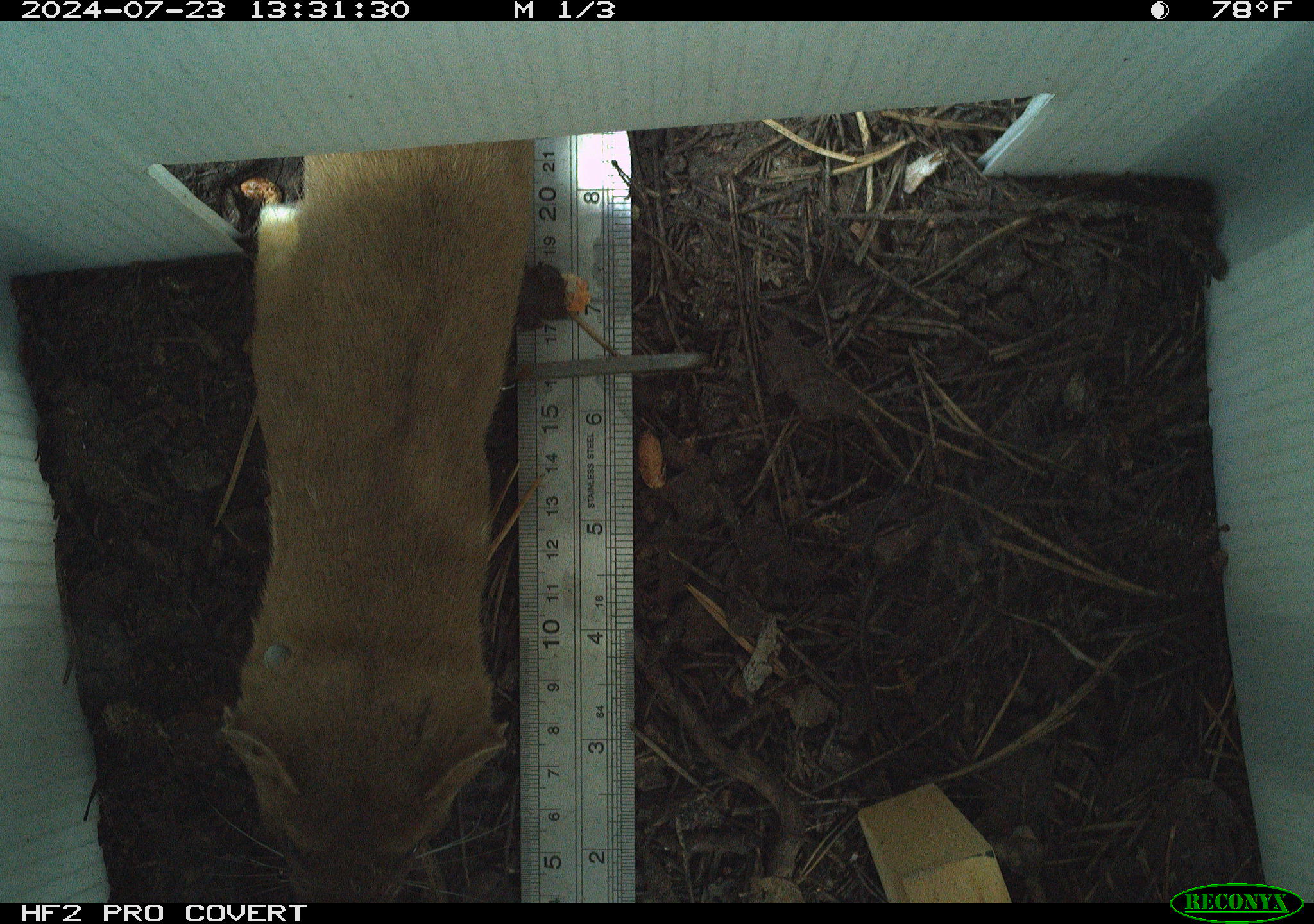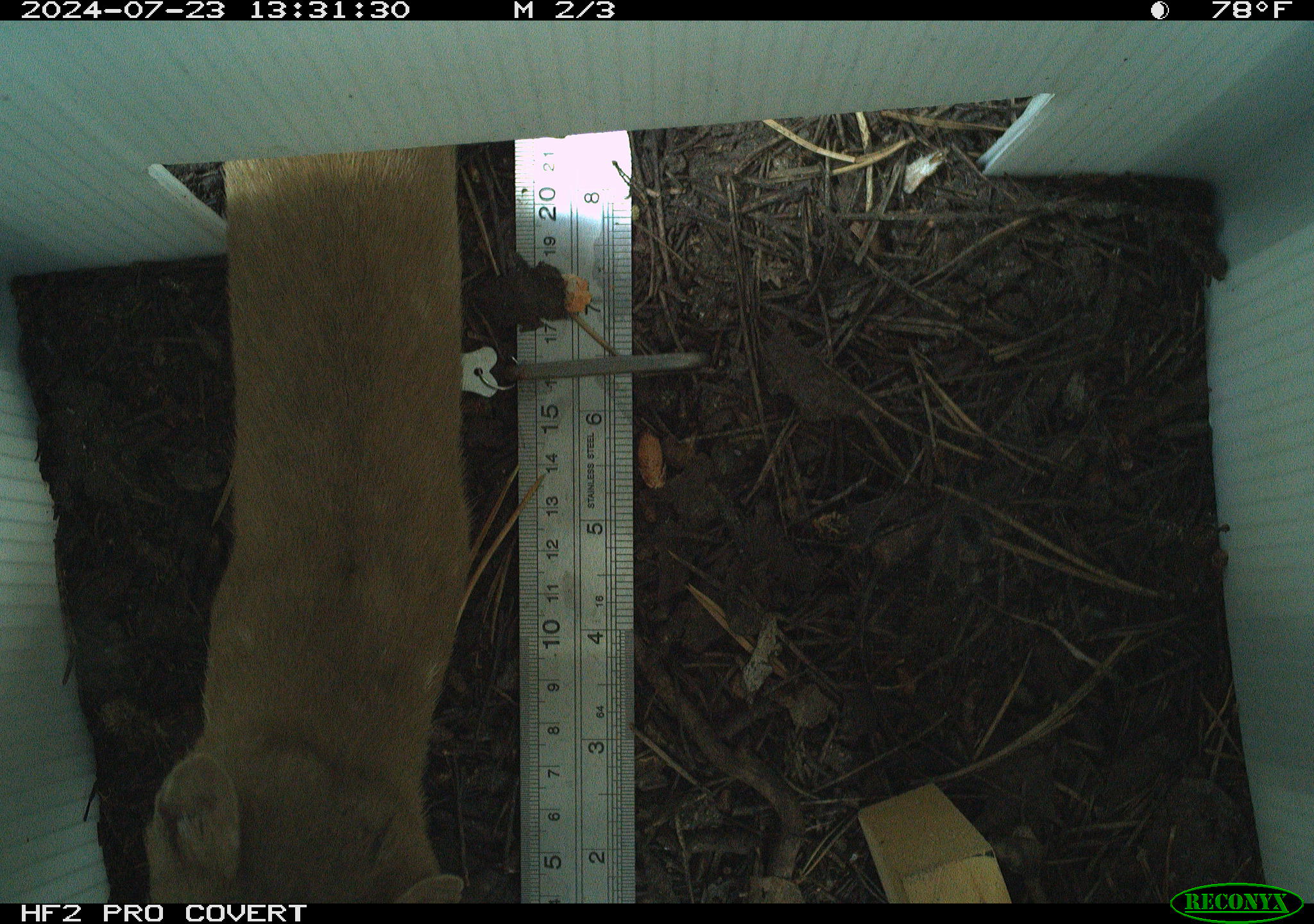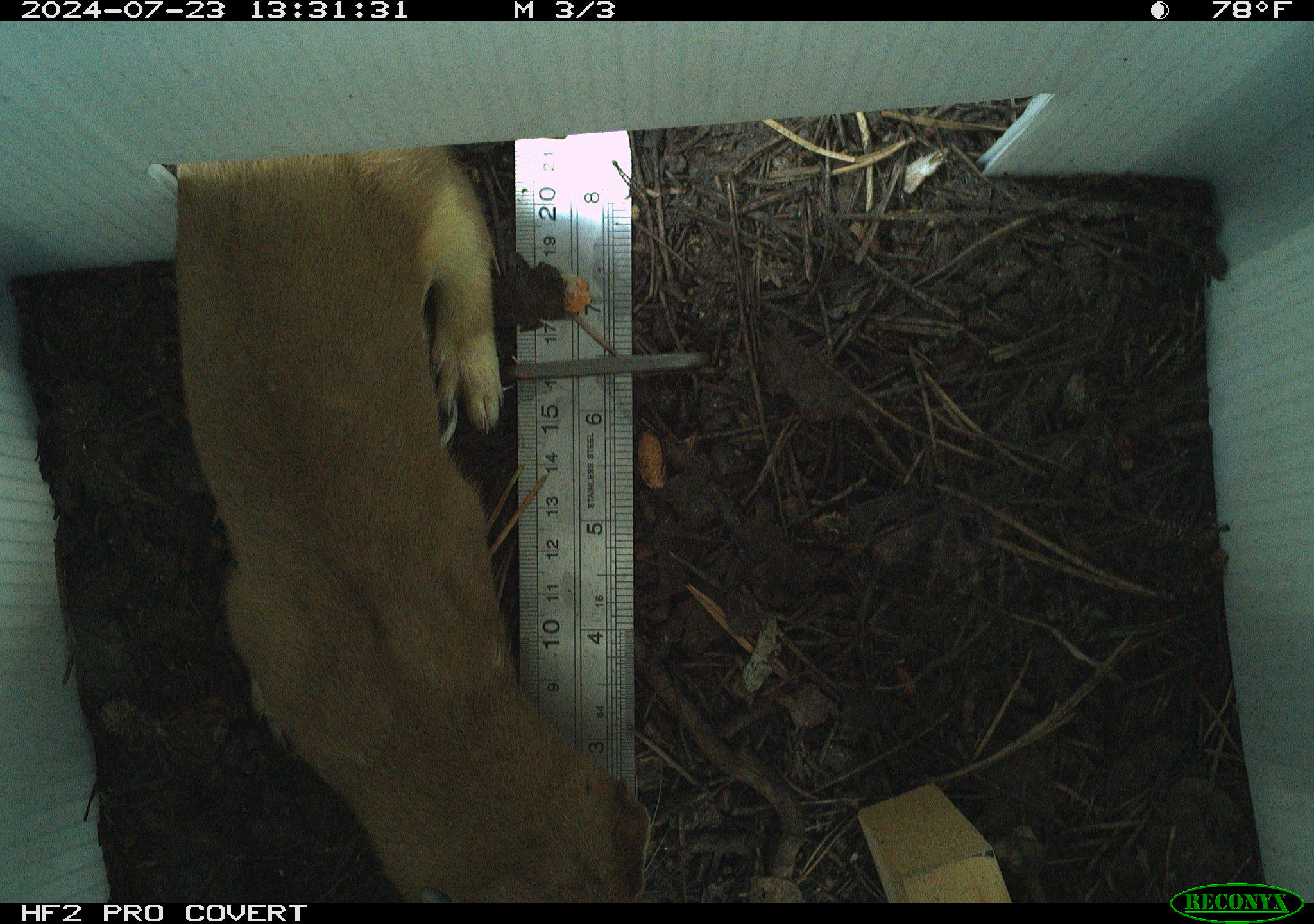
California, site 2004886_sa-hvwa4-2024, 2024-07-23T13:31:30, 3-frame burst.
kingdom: Animalia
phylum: Chordata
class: Mammalia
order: Carnivora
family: Mustelidae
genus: Neogale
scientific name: Neogale frenata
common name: long-tailed weasel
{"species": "long-tailed weasel (Neogale frenata)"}